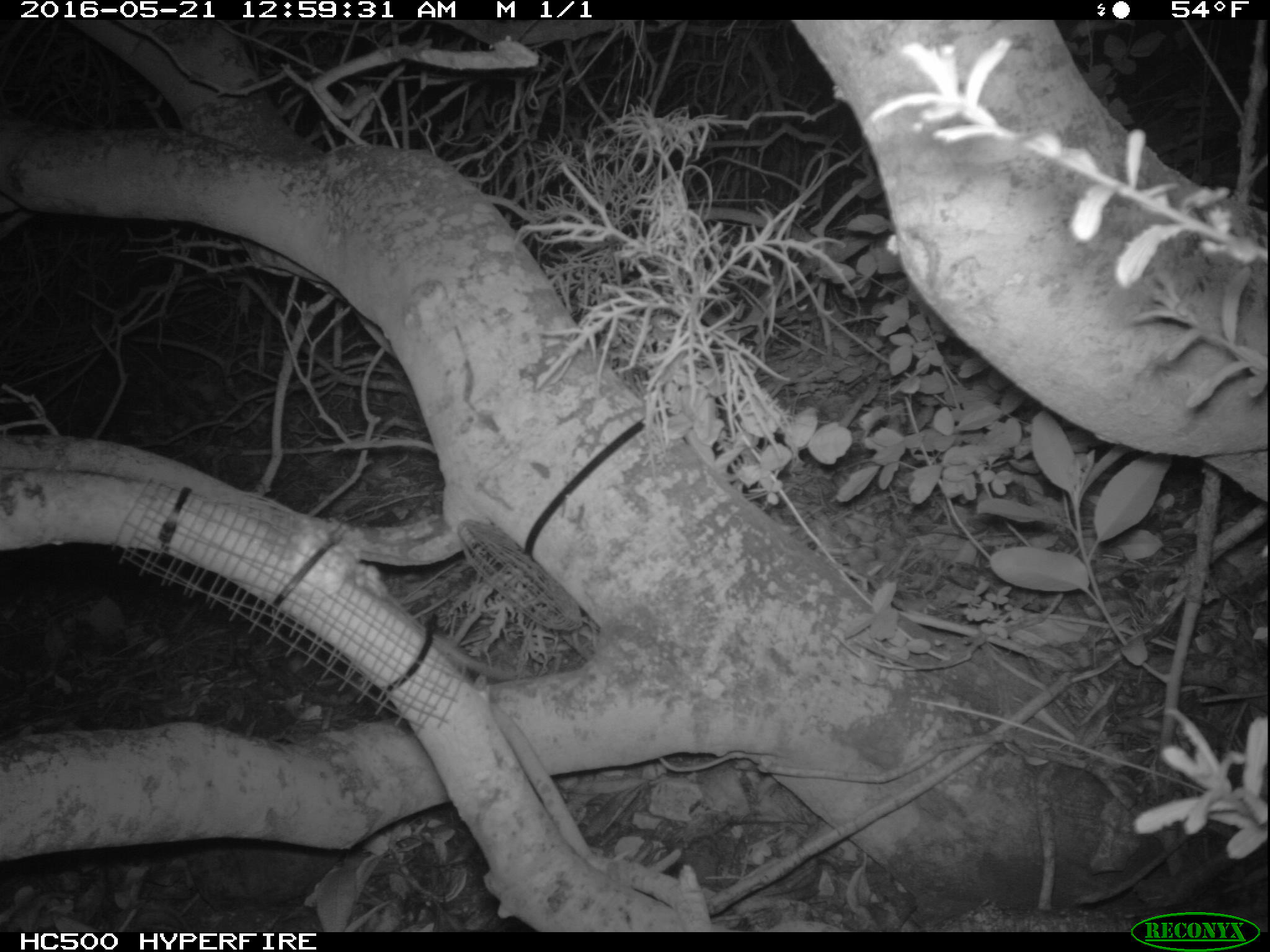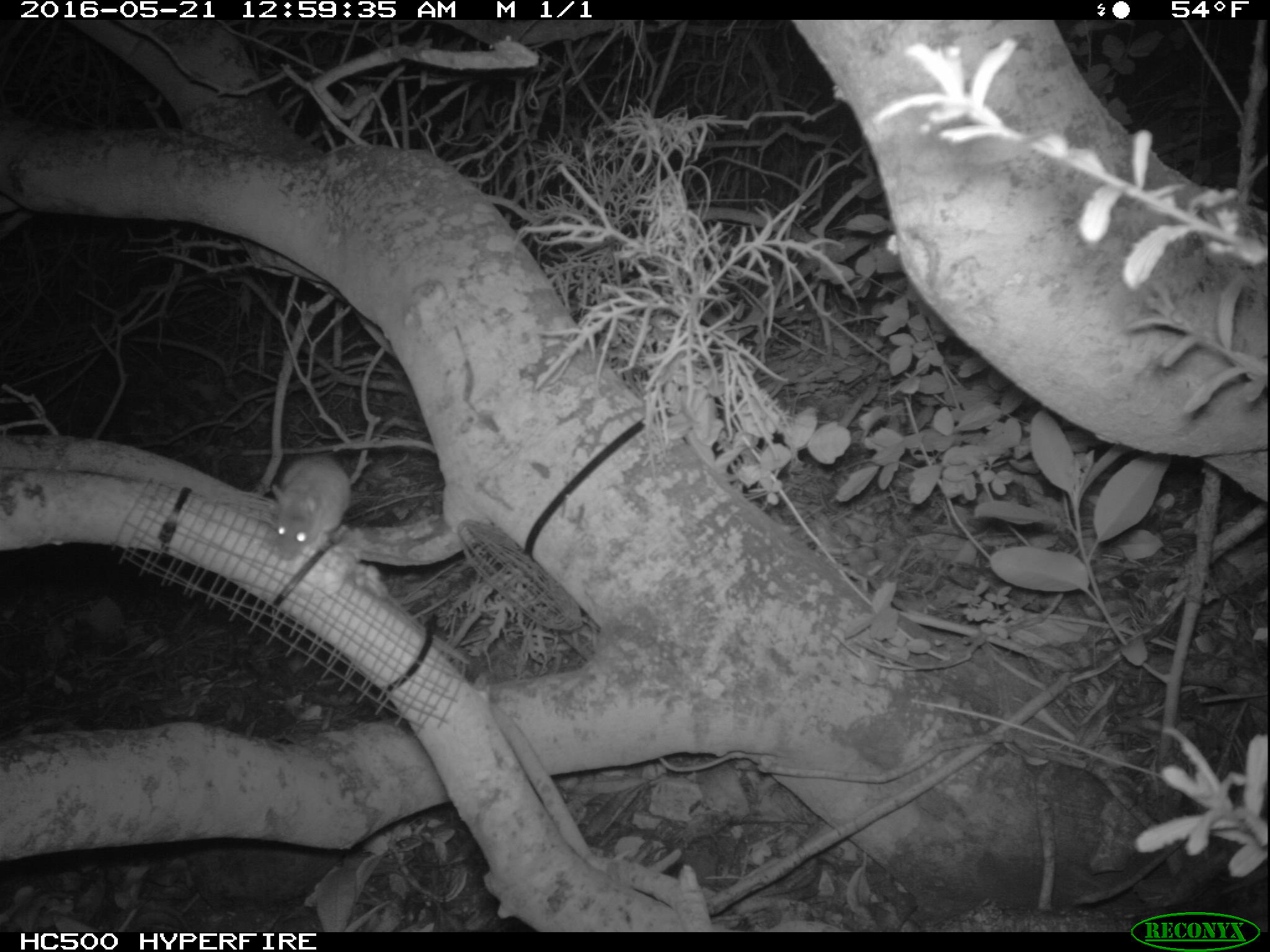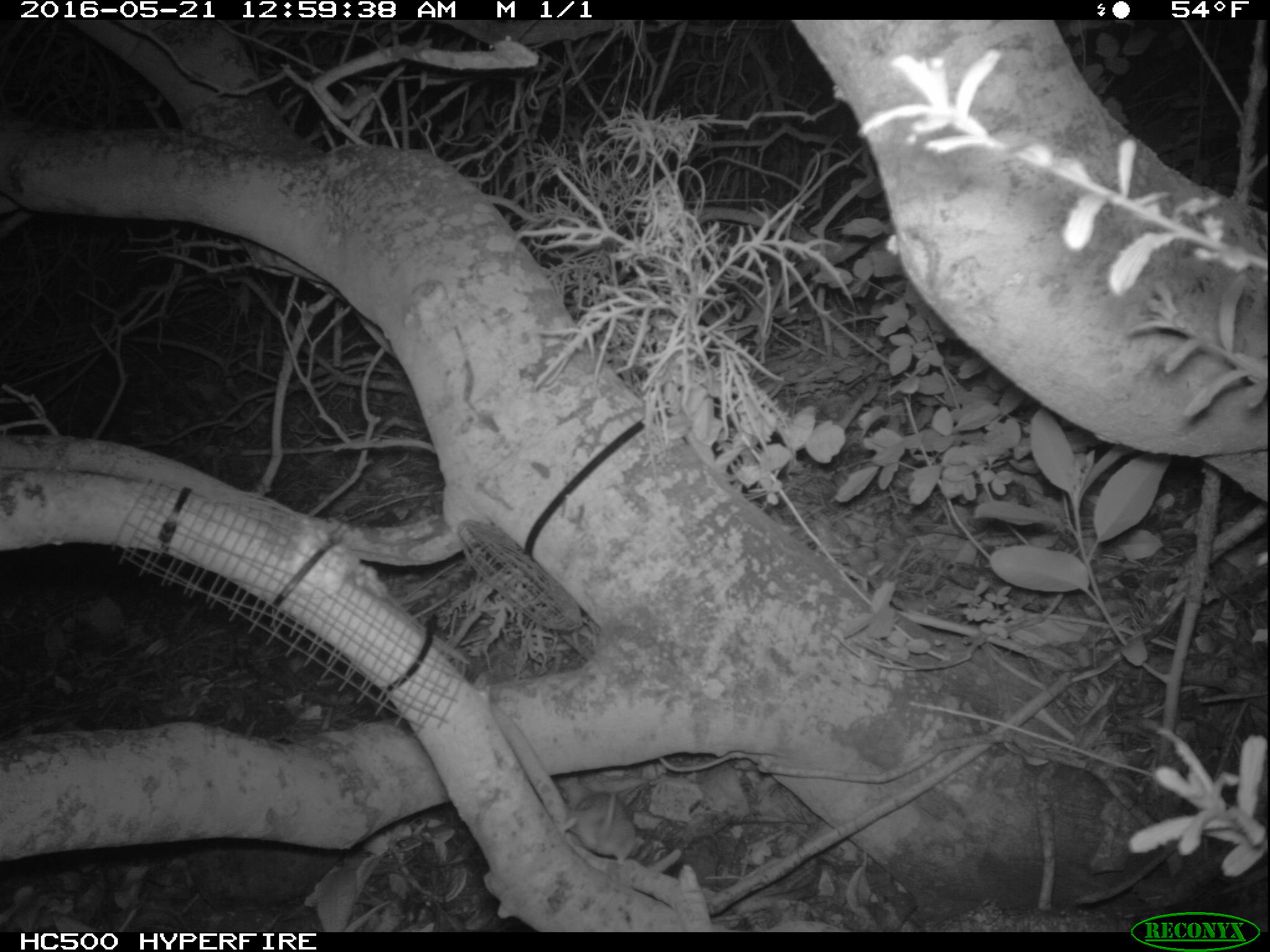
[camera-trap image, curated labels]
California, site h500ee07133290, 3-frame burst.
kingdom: Animalia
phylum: Chordata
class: Mammalia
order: Rodentia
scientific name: Rodentia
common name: rodent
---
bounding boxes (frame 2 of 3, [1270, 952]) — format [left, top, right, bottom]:
rodent: [260, 454, 353, 565]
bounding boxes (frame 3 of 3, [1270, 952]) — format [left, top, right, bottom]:
rodent: [561, 792, 635, 865]